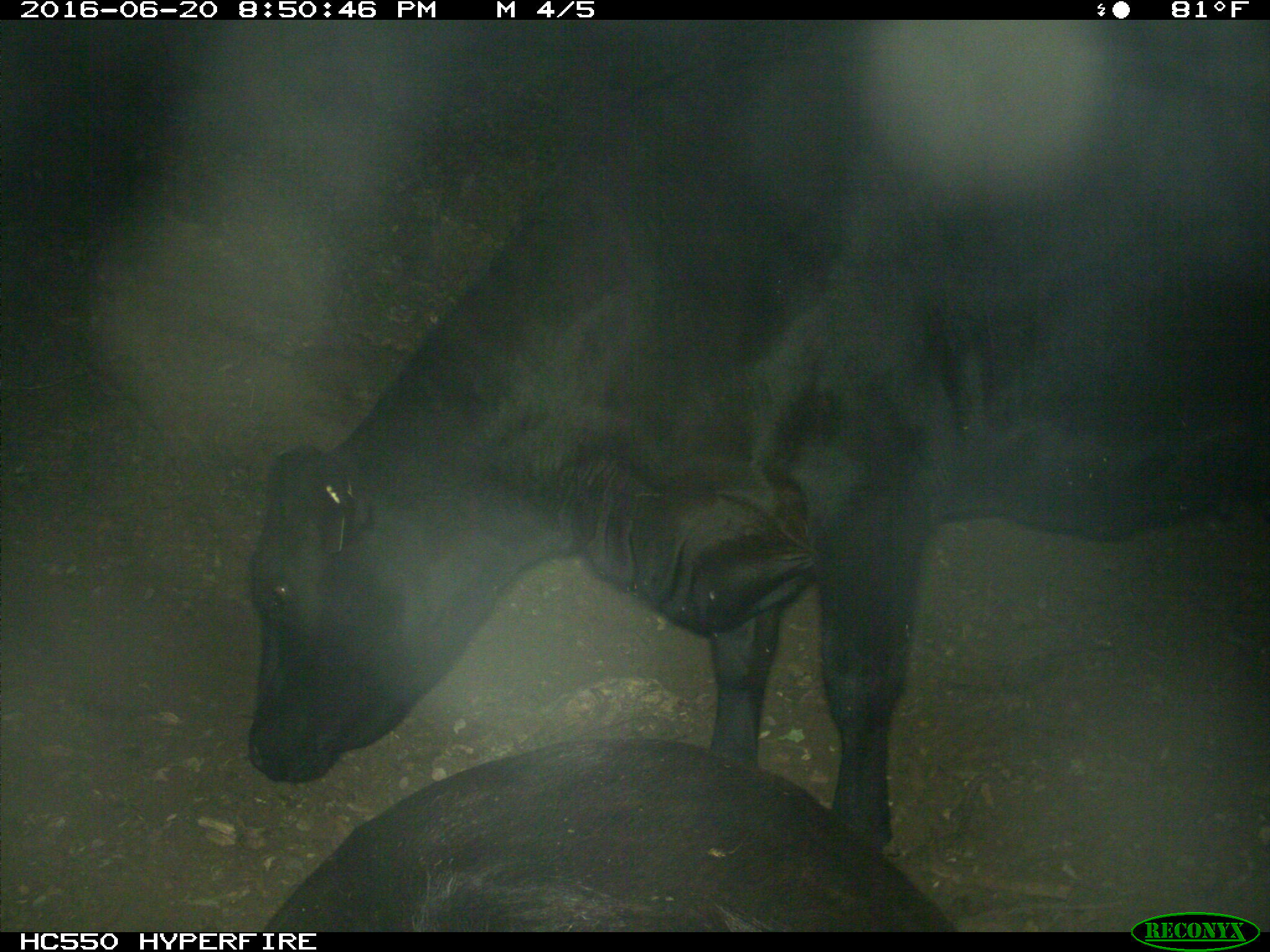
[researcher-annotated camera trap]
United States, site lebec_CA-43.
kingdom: Animalia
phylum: Chordata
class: Mammalia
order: Artiodactyla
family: Bovidae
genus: Bos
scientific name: Bos taurus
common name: domestic cow